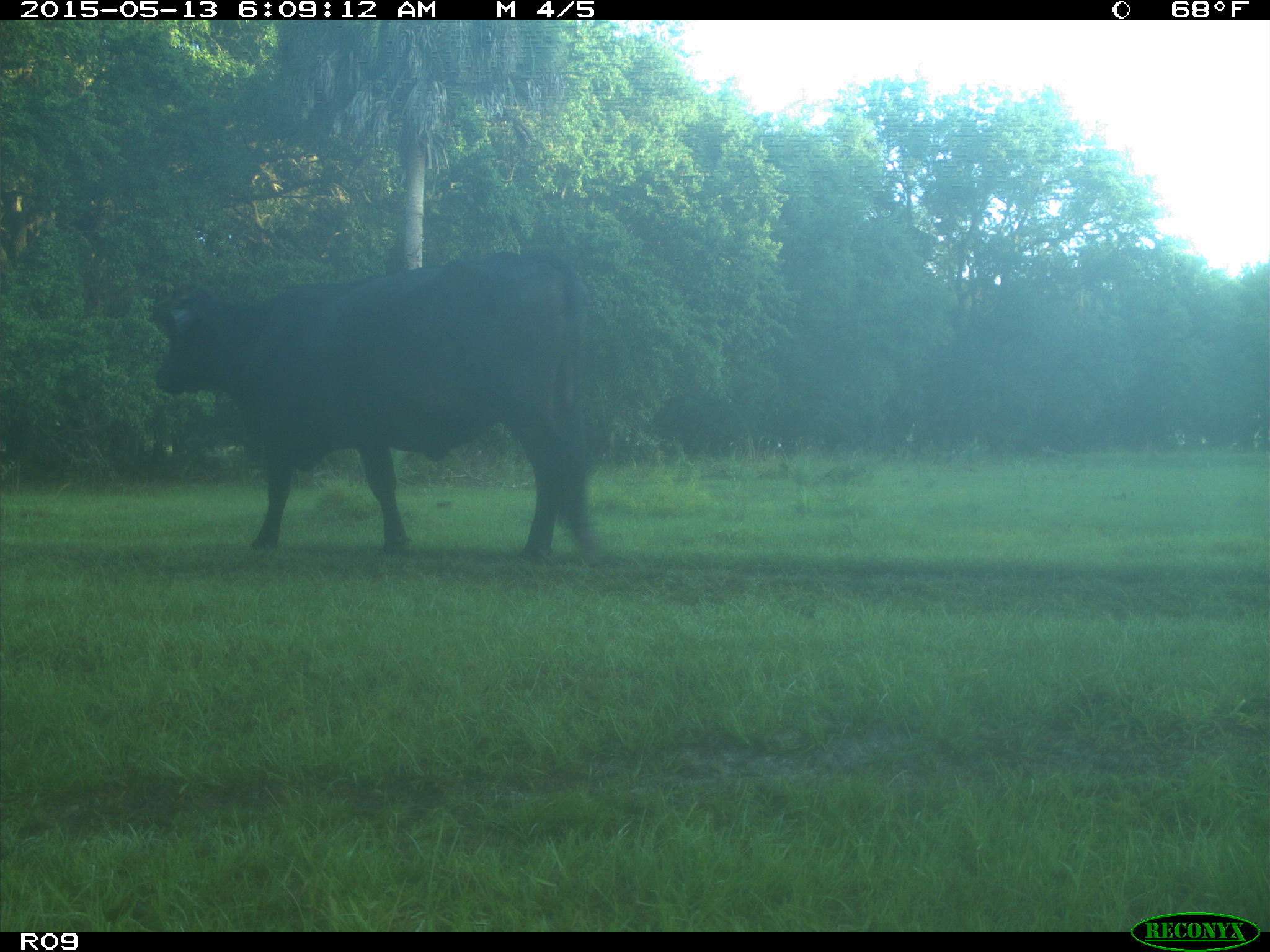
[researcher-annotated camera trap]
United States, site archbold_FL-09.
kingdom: Animalia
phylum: Chordata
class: Mammalia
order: Artiodactyla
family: Bovidae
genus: Bos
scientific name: Bos taurus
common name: domestic cow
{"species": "Bos taurus (domestic cow)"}